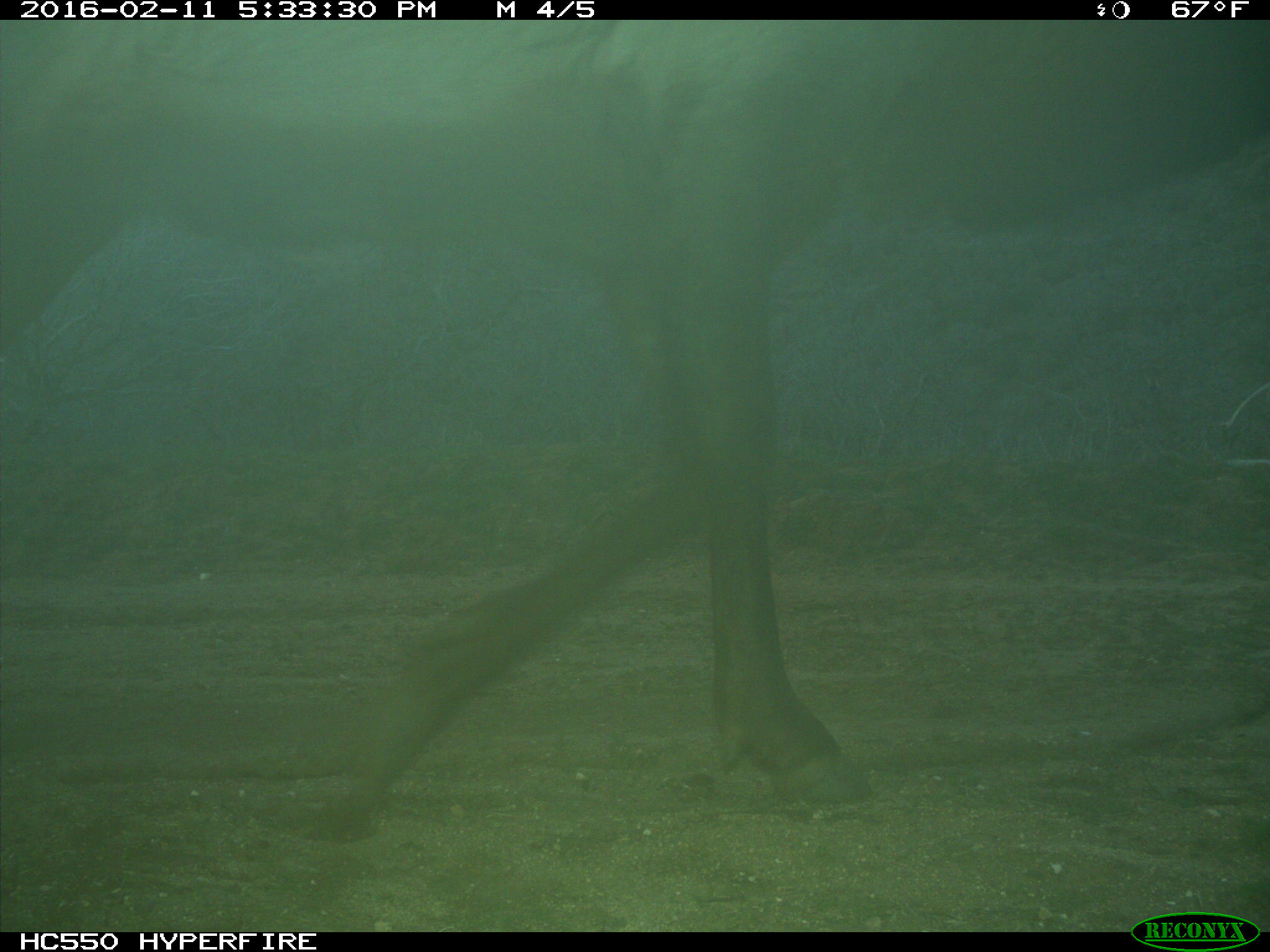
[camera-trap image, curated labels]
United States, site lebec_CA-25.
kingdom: Animalia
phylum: Chordata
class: Mammalia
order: Artiodactyla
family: Cervidae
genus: Cervus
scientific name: Cervus canadensis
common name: elk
Cervus canadensis (elk).